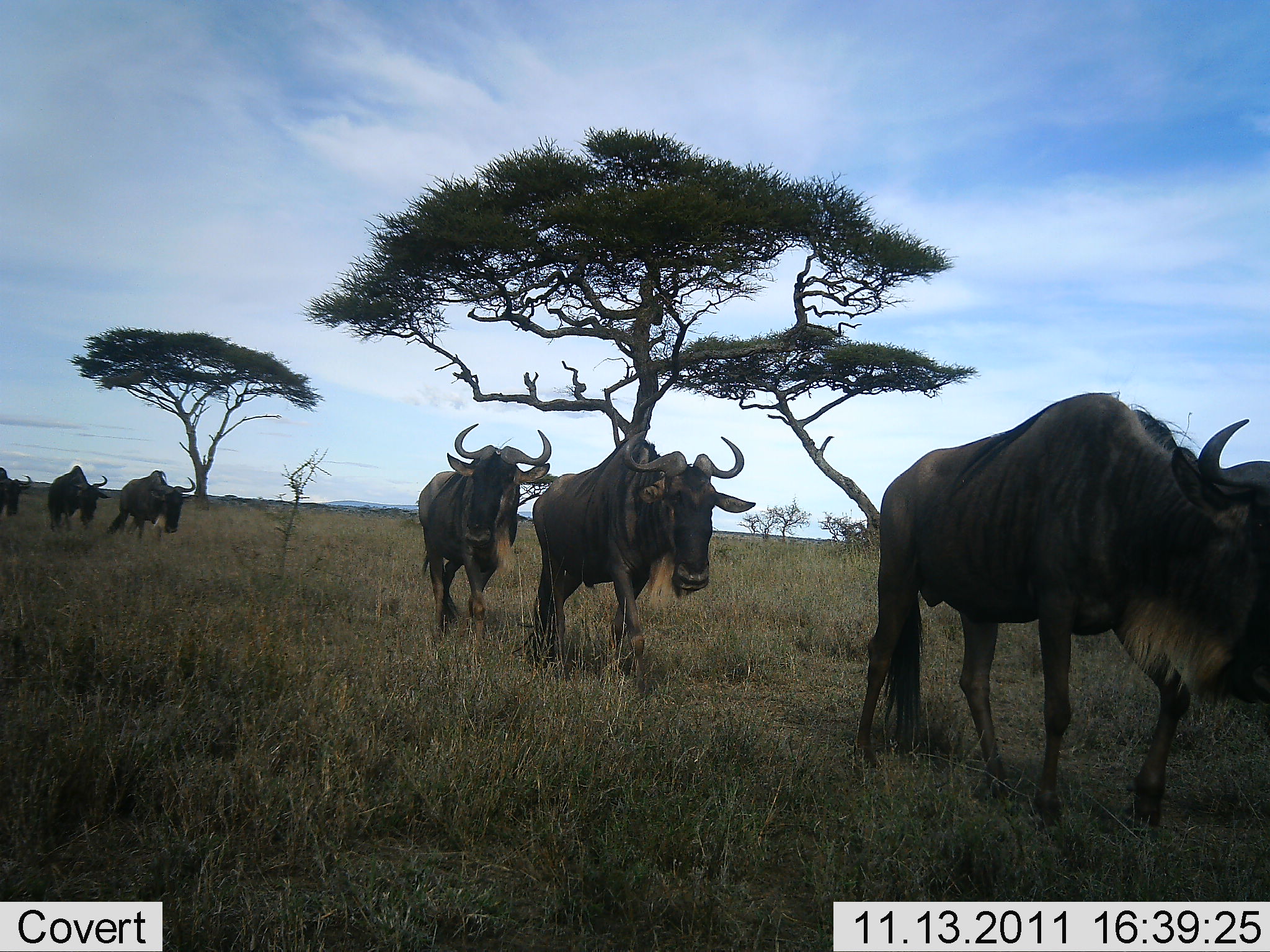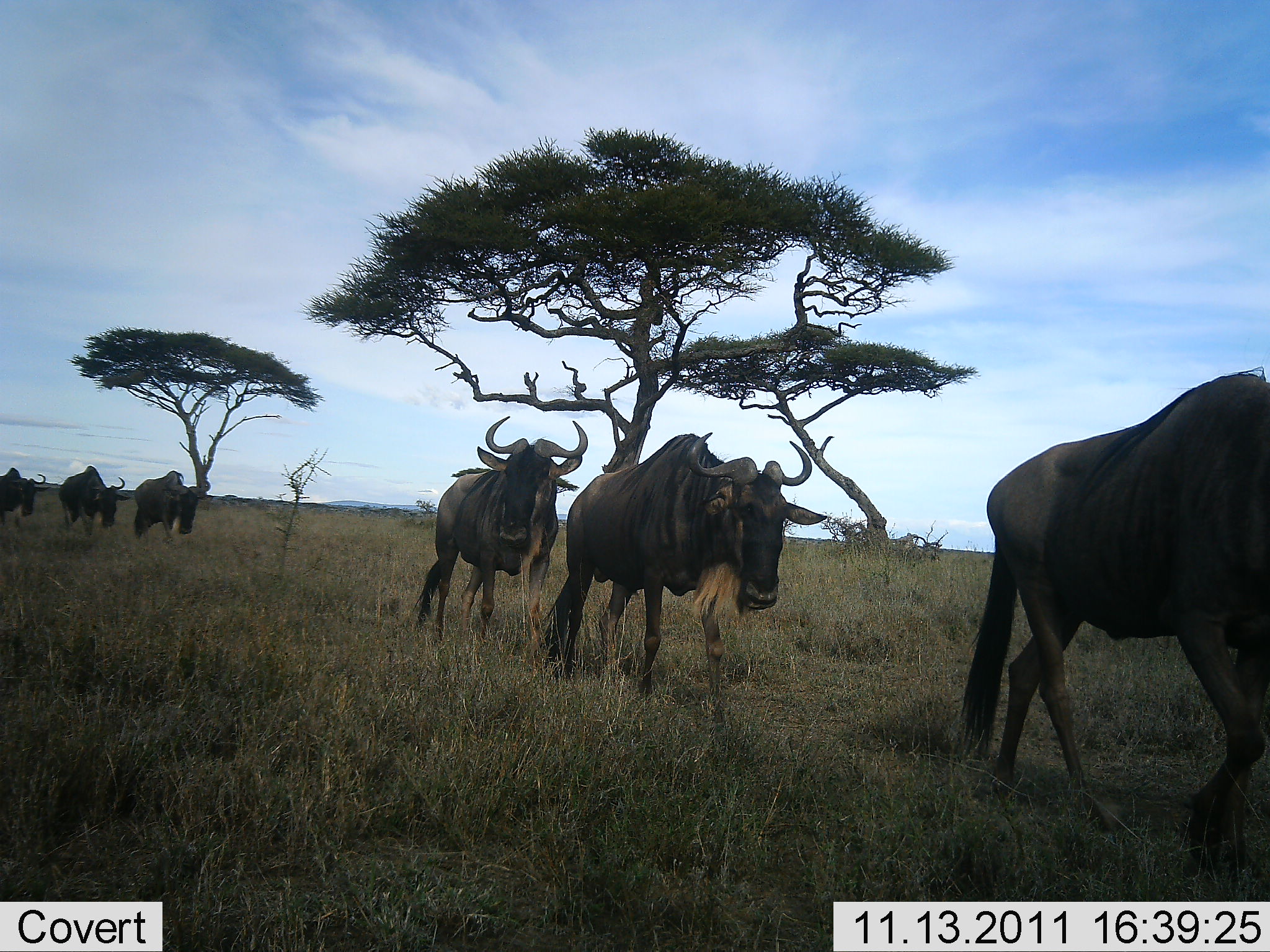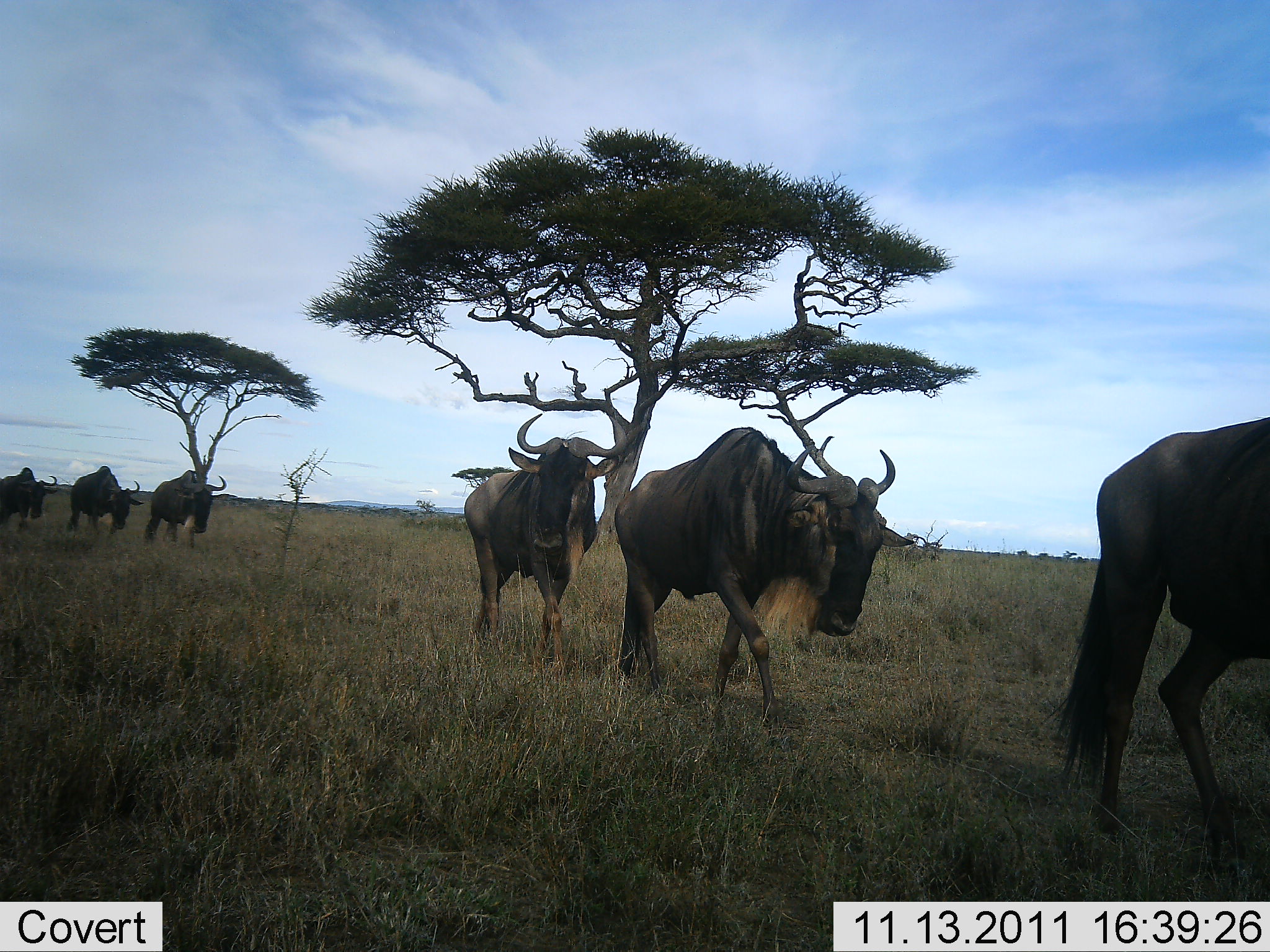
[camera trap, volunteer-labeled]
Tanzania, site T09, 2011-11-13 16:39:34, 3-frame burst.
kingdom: Animalia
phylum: Chordata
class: Mammalia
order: Artiodactyla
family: Bovidae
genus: Connochaetes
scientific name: Connochaetes taurinus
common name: blue wildebeest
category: wildebeest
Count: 6.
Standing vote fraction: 18%.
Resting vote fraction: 0%.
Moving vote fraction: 100%.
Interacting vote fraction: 0%.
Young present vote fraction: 0%.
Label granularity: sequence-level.